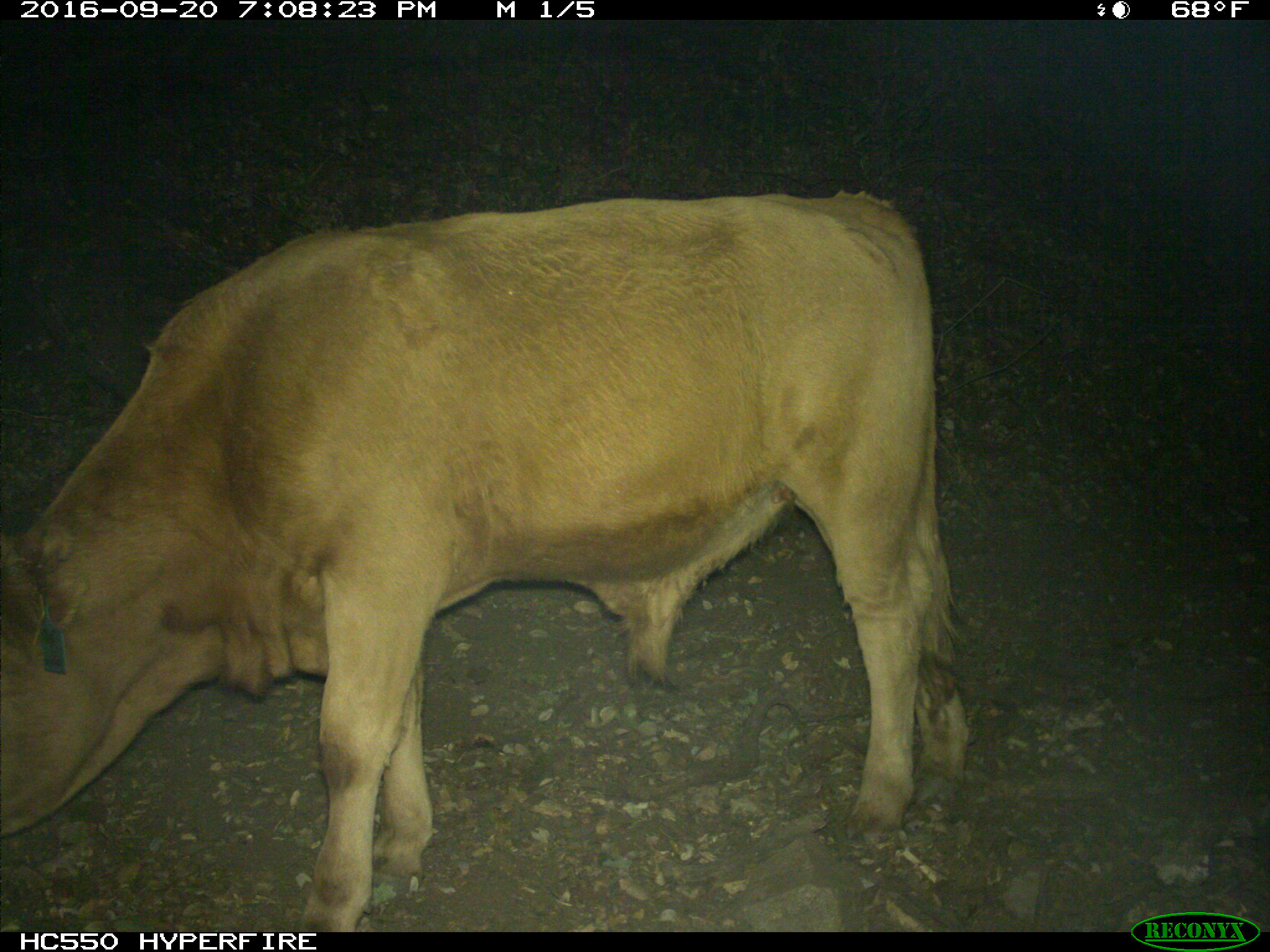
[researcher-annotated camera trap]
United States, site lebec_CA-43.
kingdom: Animalia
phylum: Chordata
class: Mammalia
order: Artiodactyla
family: Bovidae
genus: Bos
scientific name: Bos taurus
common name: domestic cow